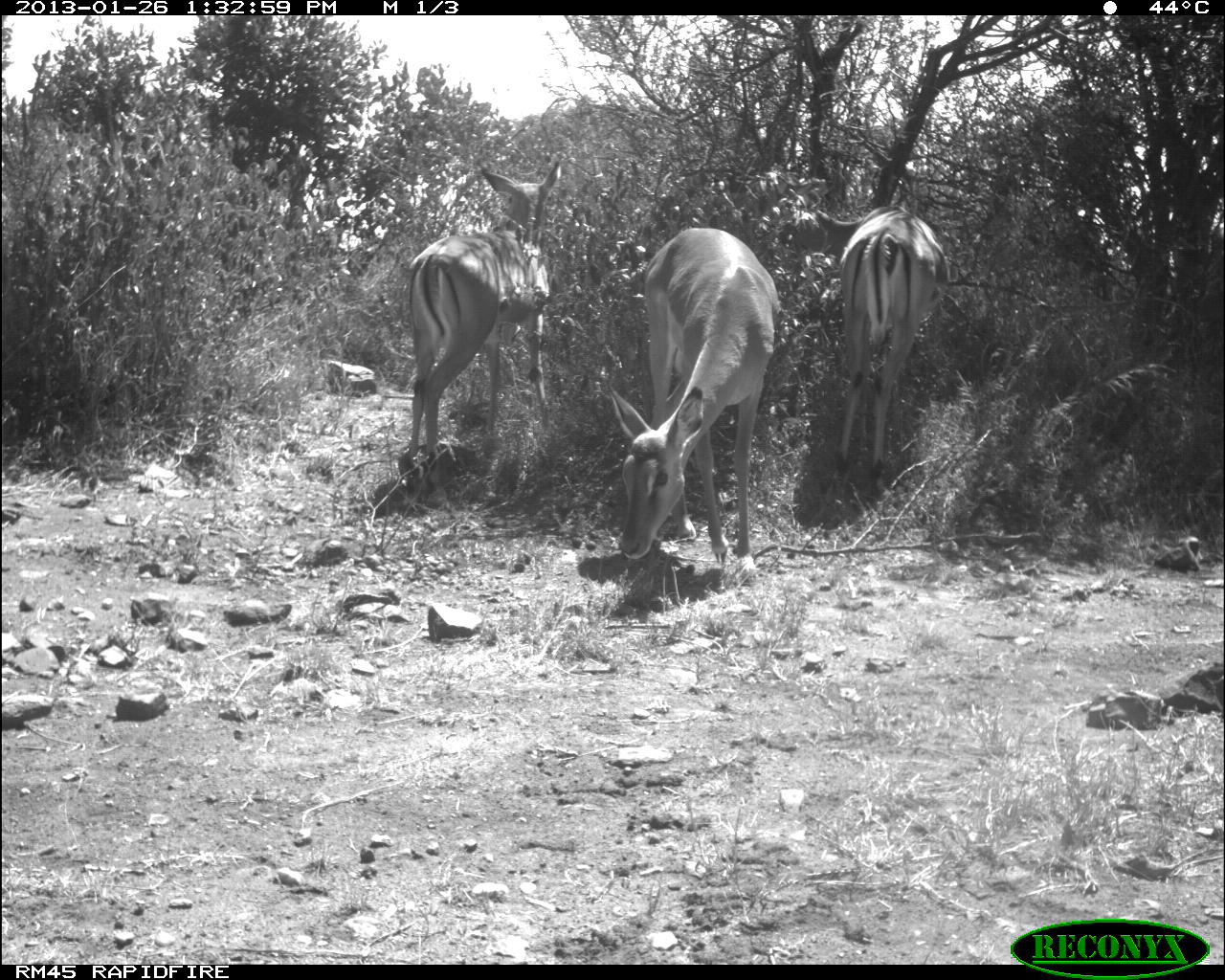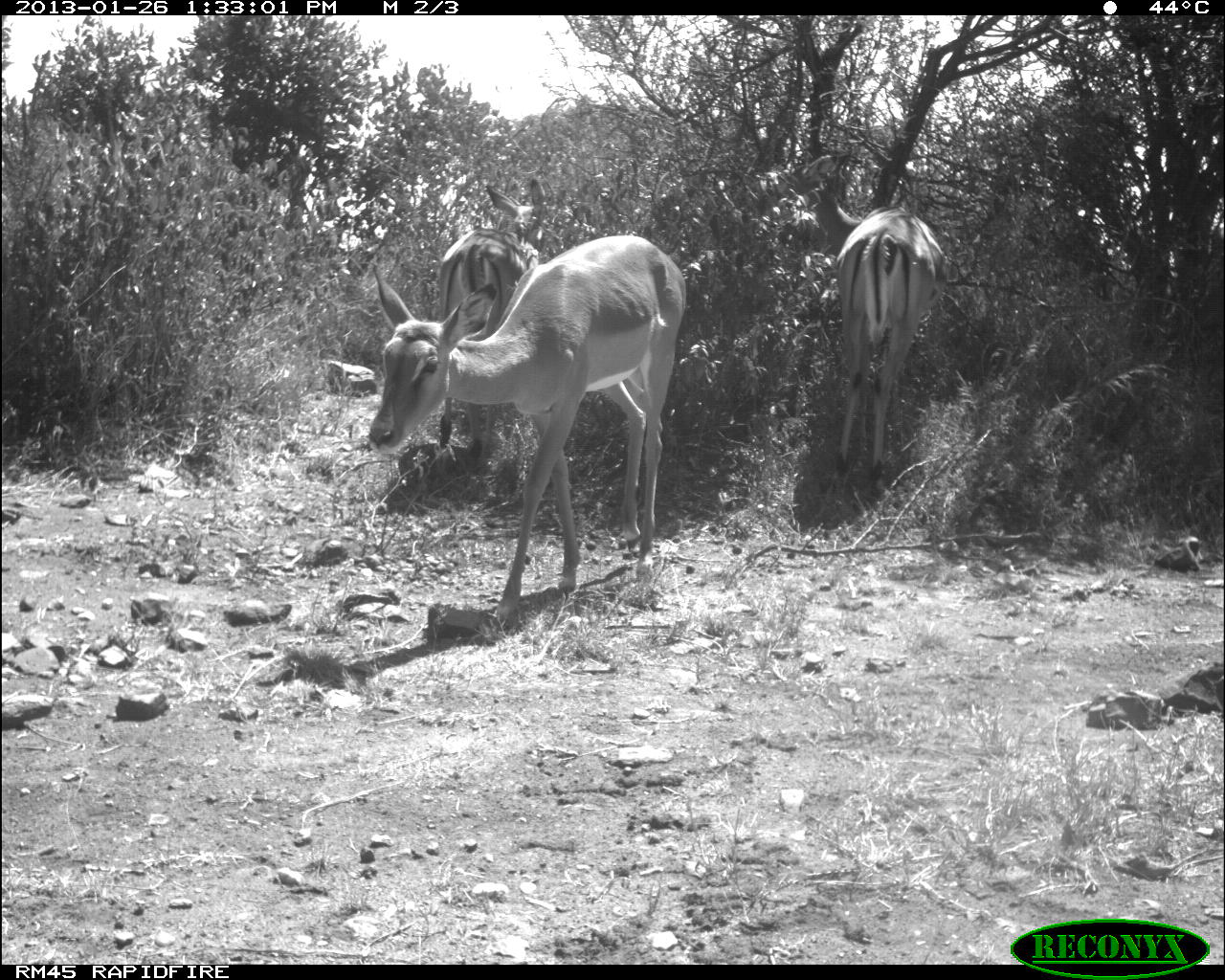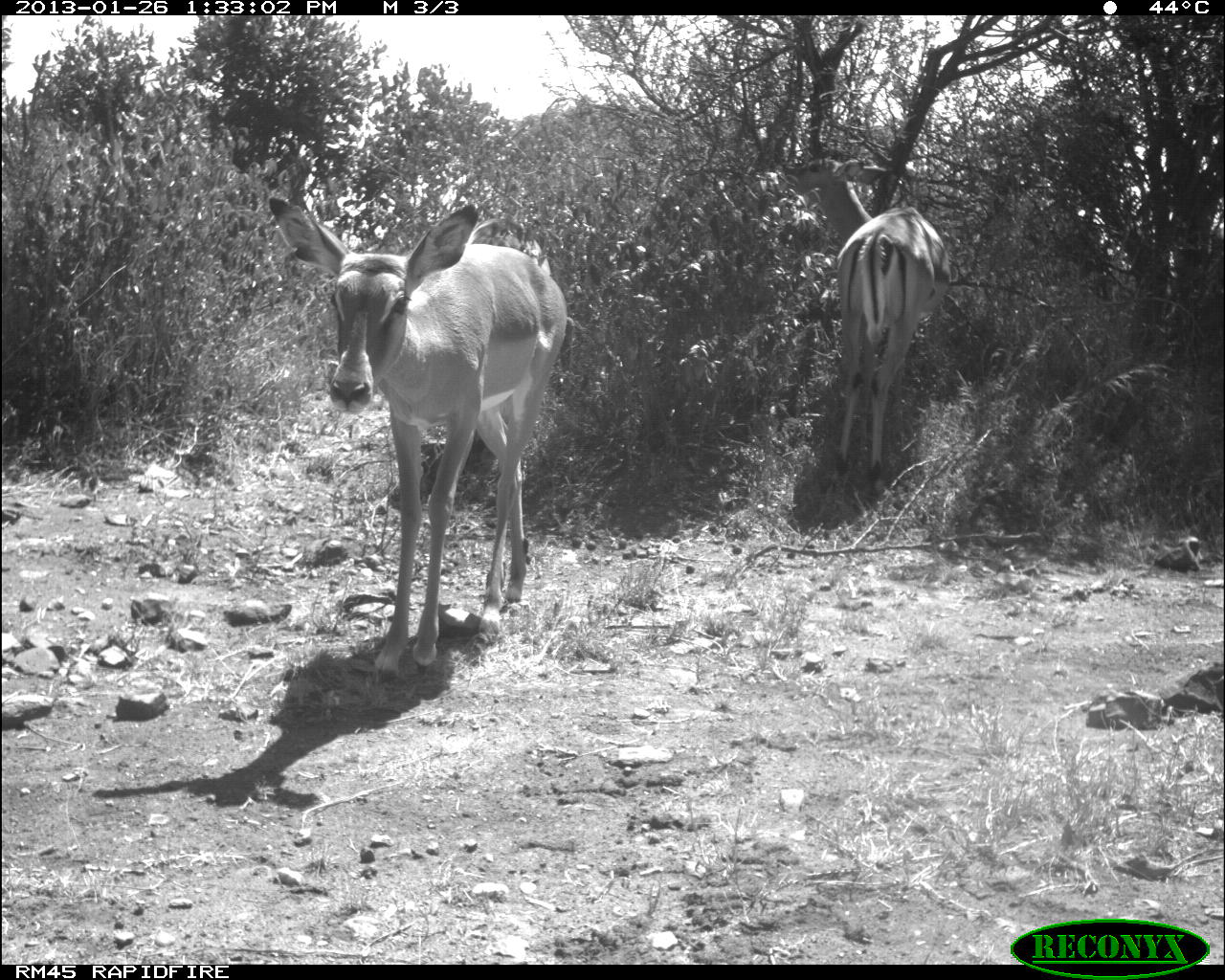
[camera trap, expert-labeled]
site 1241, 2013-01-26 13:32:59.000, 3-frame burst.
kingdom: Animalia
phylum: Chordata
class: Mammalia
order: Artiodactyla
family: Bovidae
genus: Aepyceros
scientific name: Aepyceros melampus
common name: impala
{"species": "Aepyceros melampus (impala)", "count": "3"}